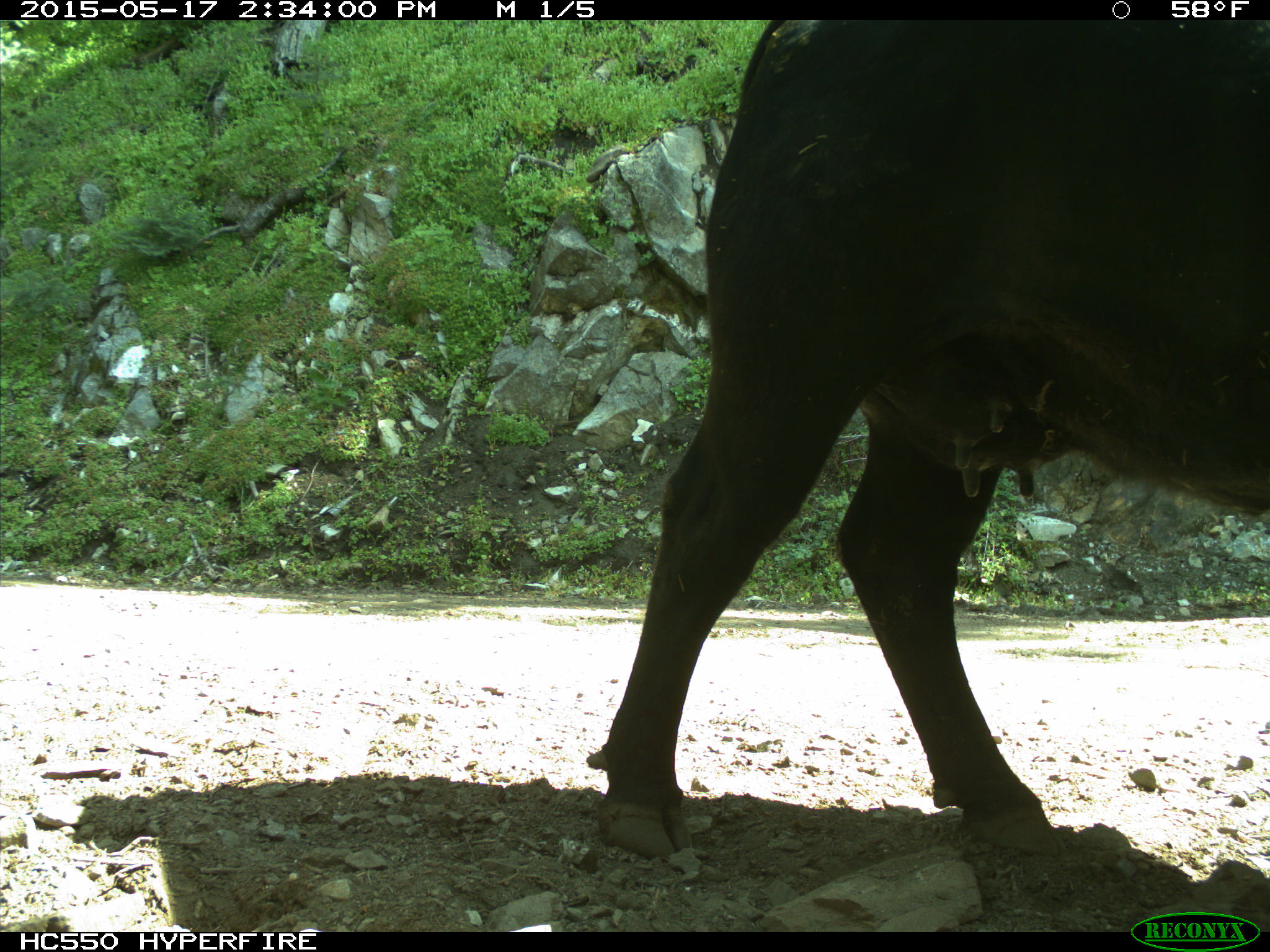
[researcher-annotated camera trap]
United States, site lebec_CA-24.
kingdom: Animalia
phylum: Chordata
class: Mammalia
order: Artiodactyla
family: Bovidae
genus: Bos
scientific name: Bos taurus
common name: domestic cow